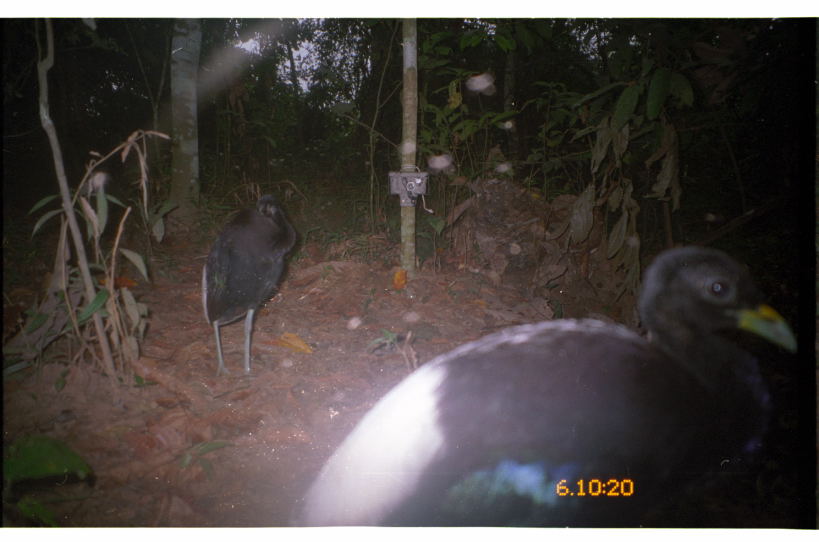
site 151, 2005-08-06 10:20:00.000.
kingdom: Animalia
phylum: Chordata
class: Aves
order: Gruiformes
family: Psophiidae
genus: Psophia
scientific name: Psophia leucoptera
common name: pale-winged trumpeter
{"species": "Psophia leucoptera (pale-winged trumpeter)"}